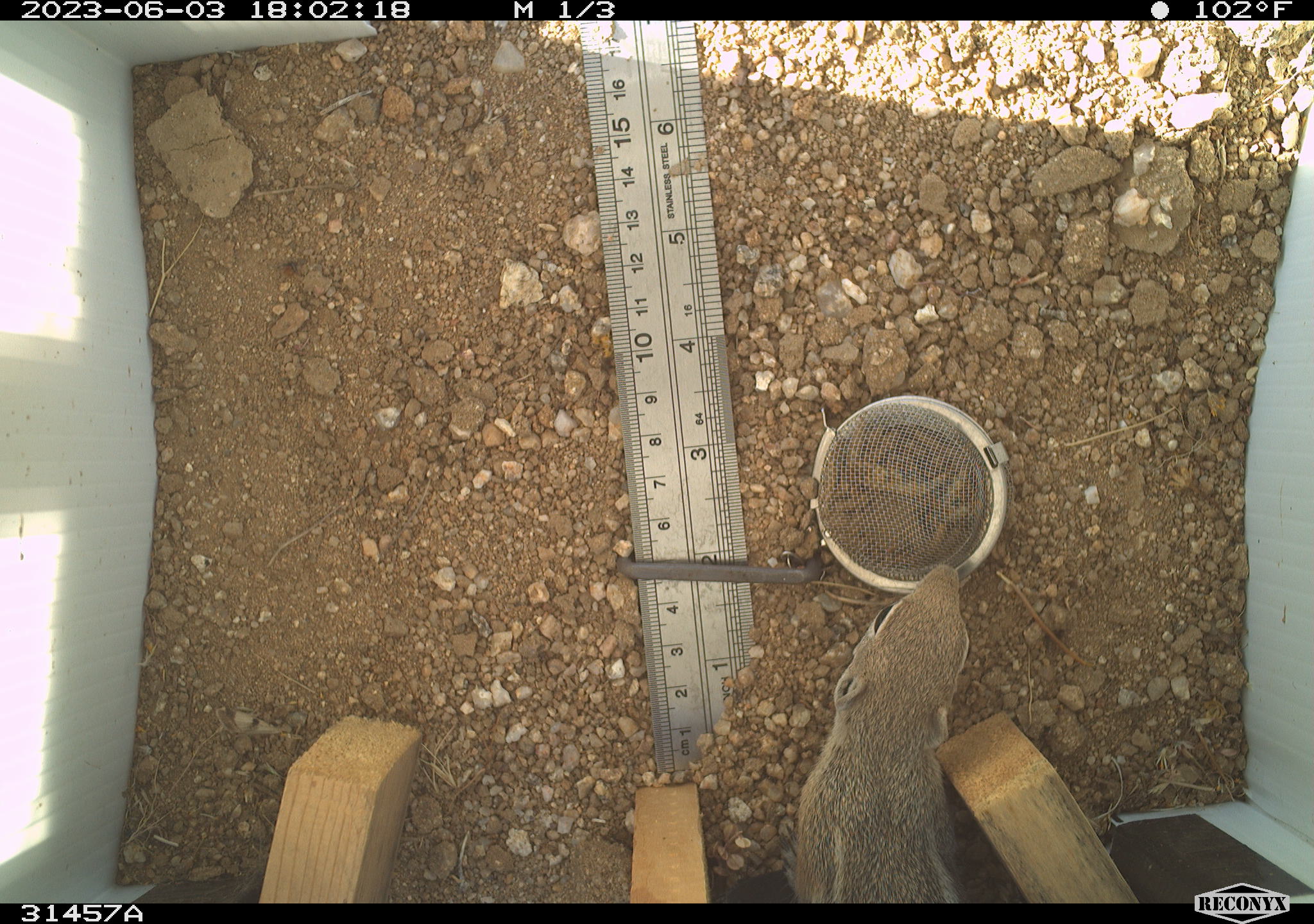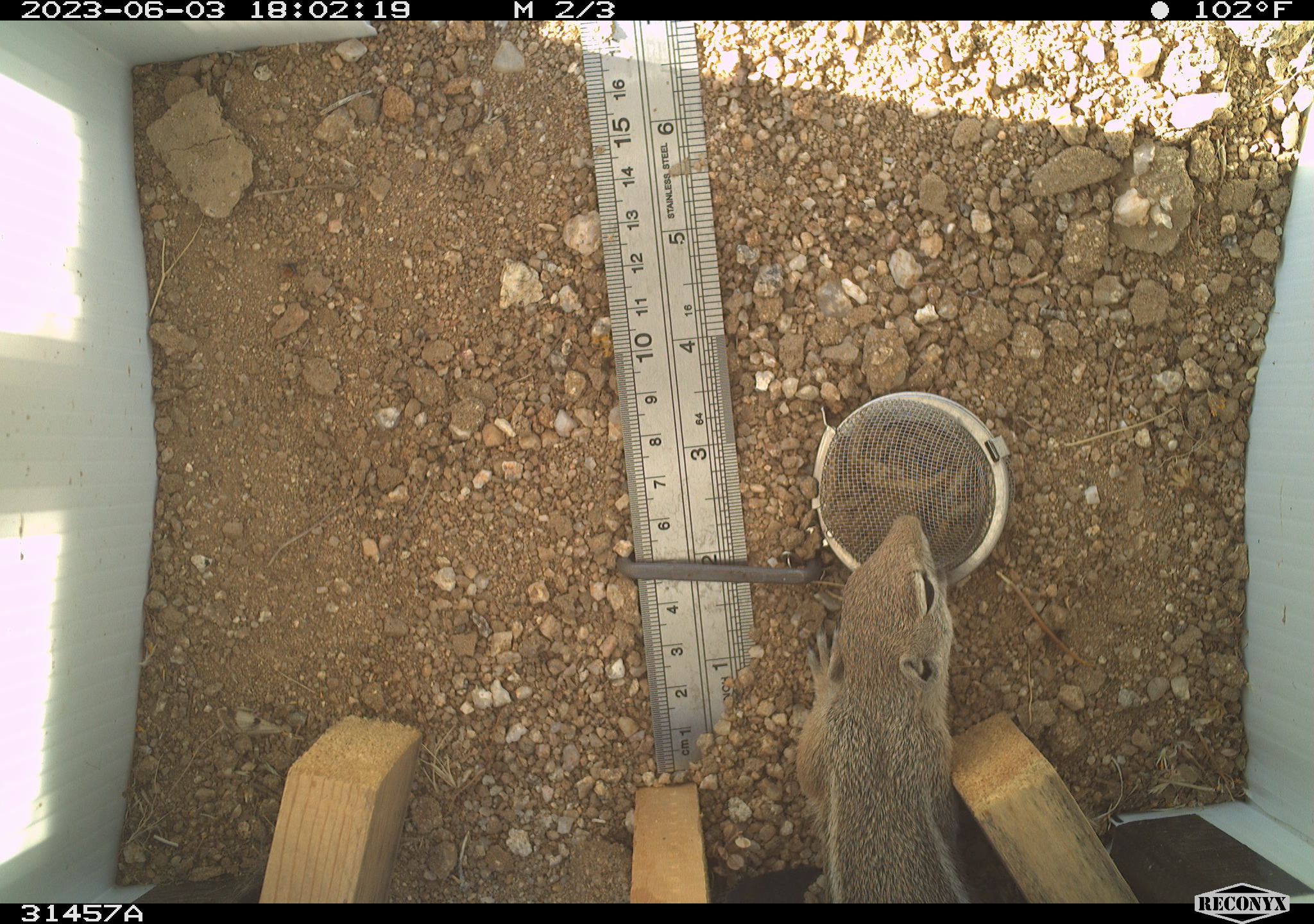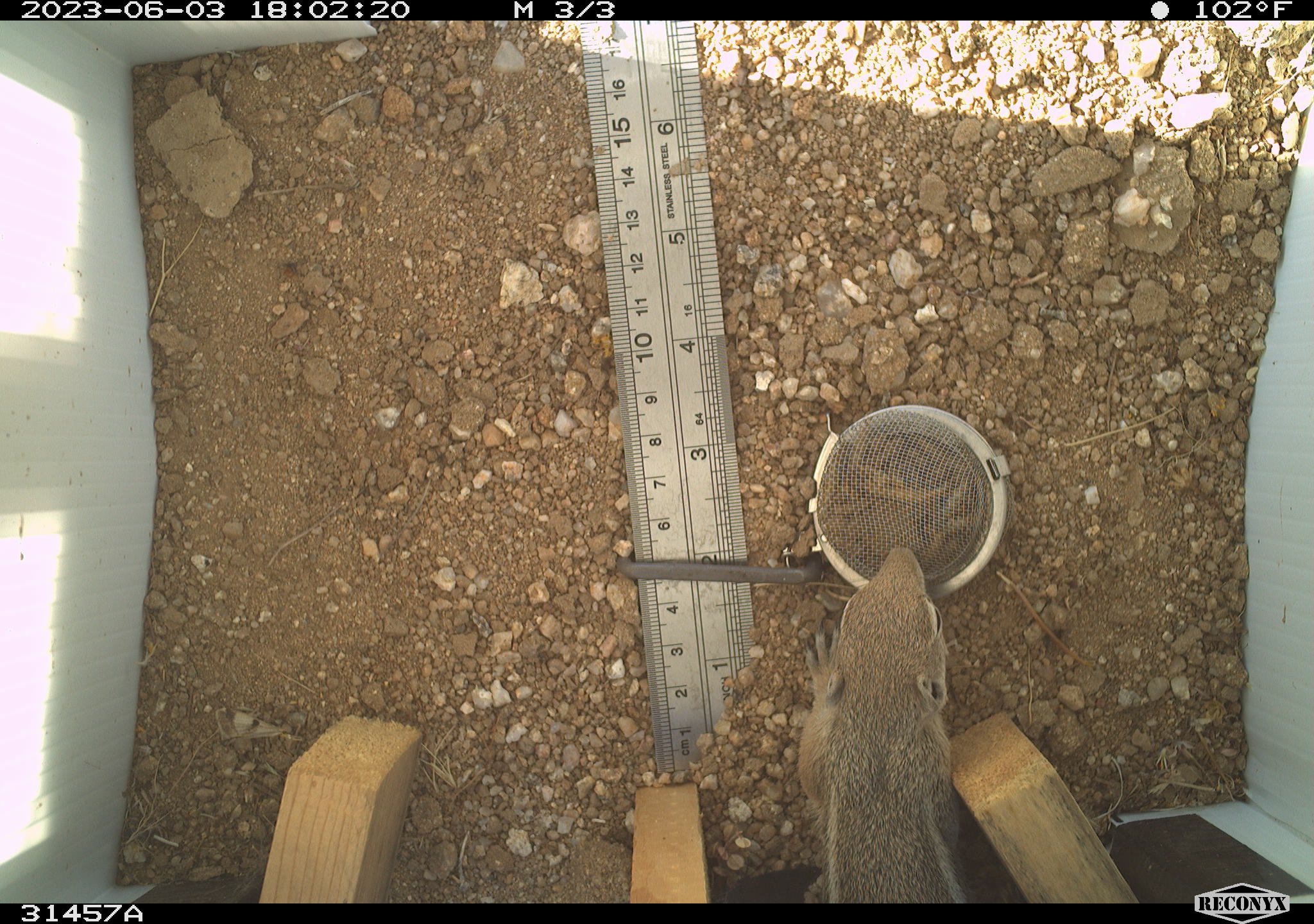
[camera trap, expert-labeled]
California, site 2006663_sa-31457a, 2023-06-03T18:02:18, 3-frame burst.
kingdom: Animalia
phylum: Chordata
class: Mammalia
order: Rodentia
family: Sciuridae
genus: Ammospermophilus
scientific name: Ammospermophilus leucurus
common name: white-tailed antelope squirrel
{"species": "white-tailed antelope squirrel (Ammospermophilus leucurus)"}